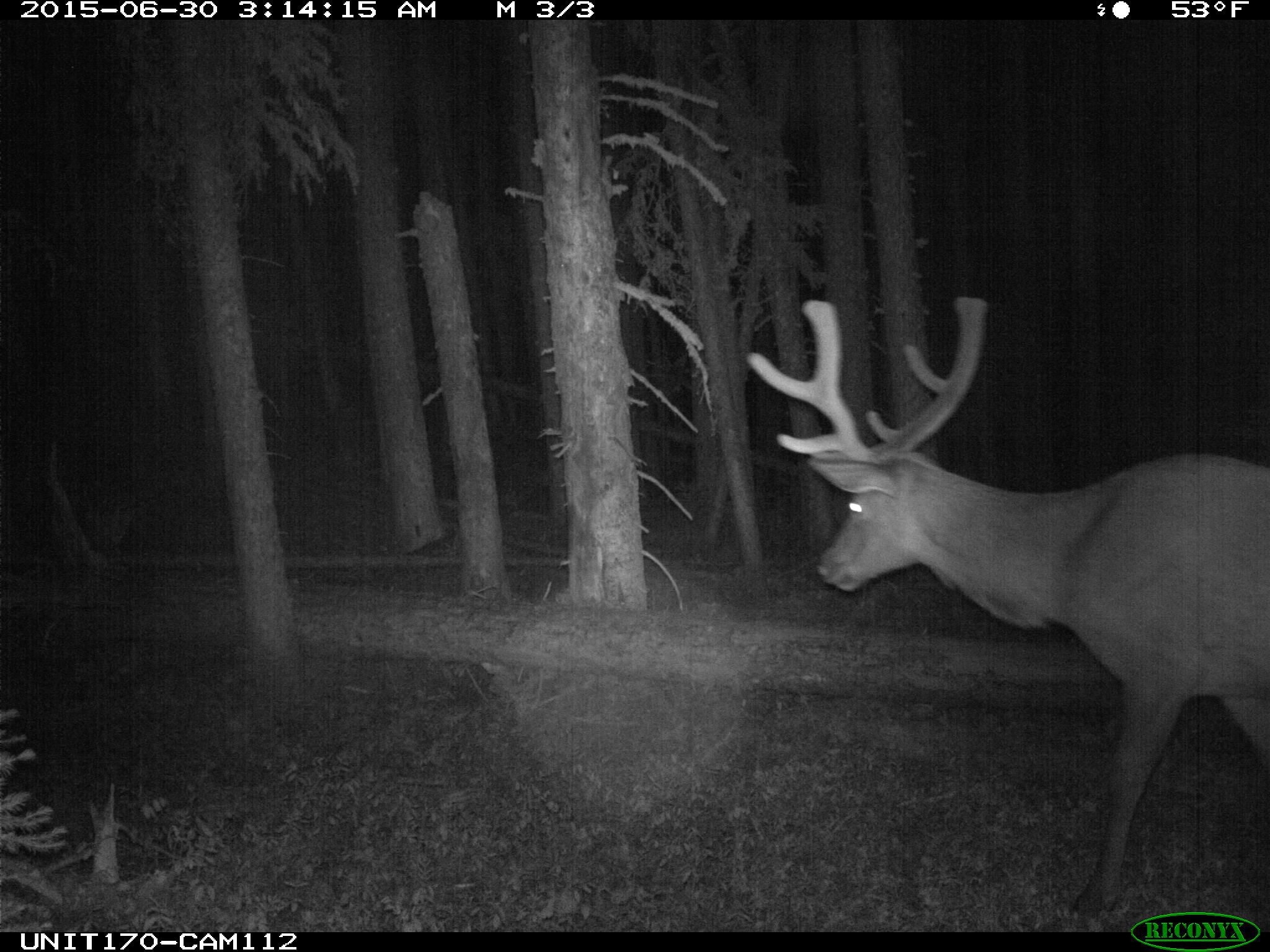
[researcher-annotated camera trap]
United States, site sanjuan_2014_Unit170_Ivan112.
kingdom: Animalia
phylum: Chordata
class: Mammalia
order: Artiodactyla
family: Cervidae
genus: Cervus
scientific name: Cervus elaphus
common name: red deer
Cervus elaphus (red deer).